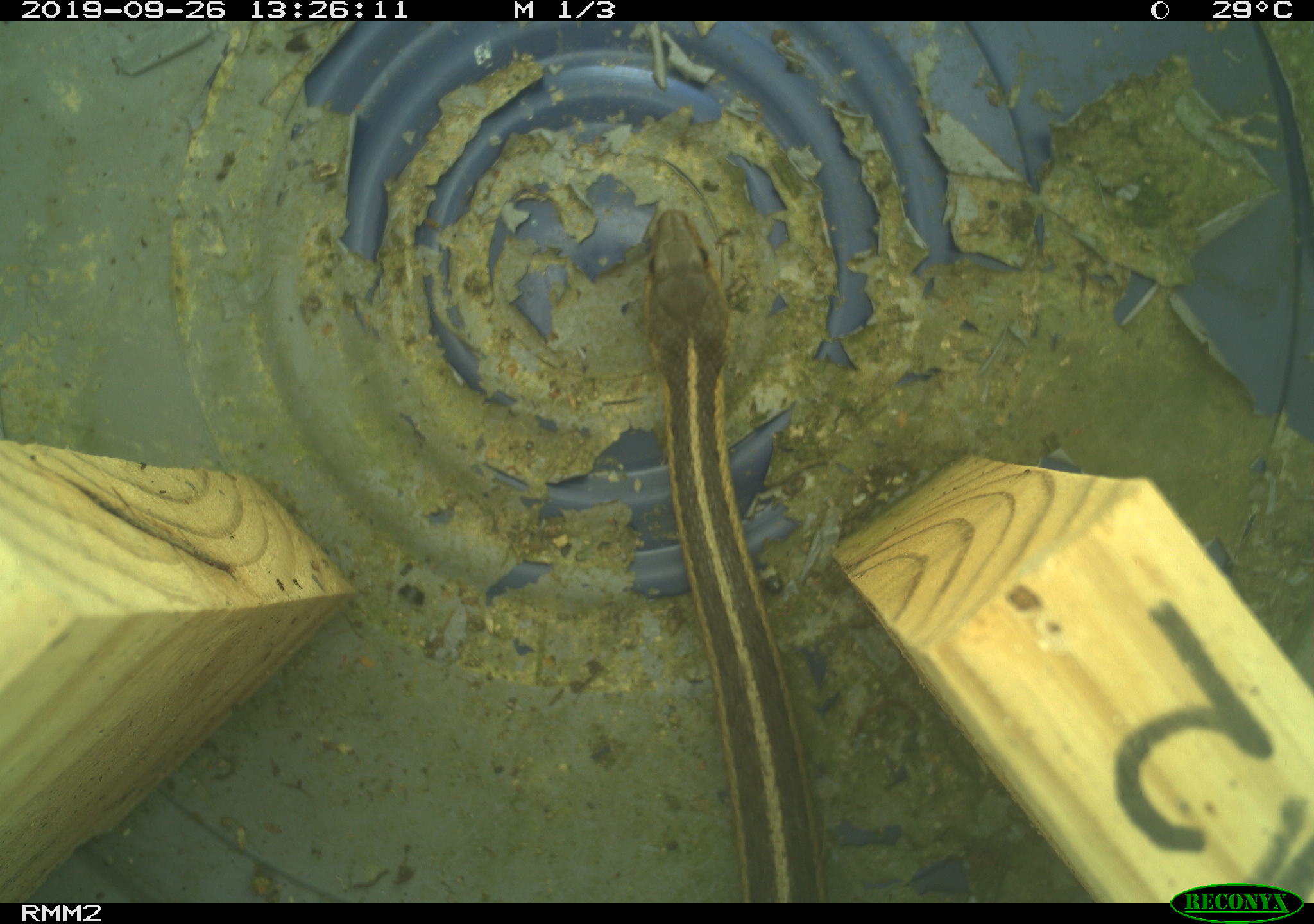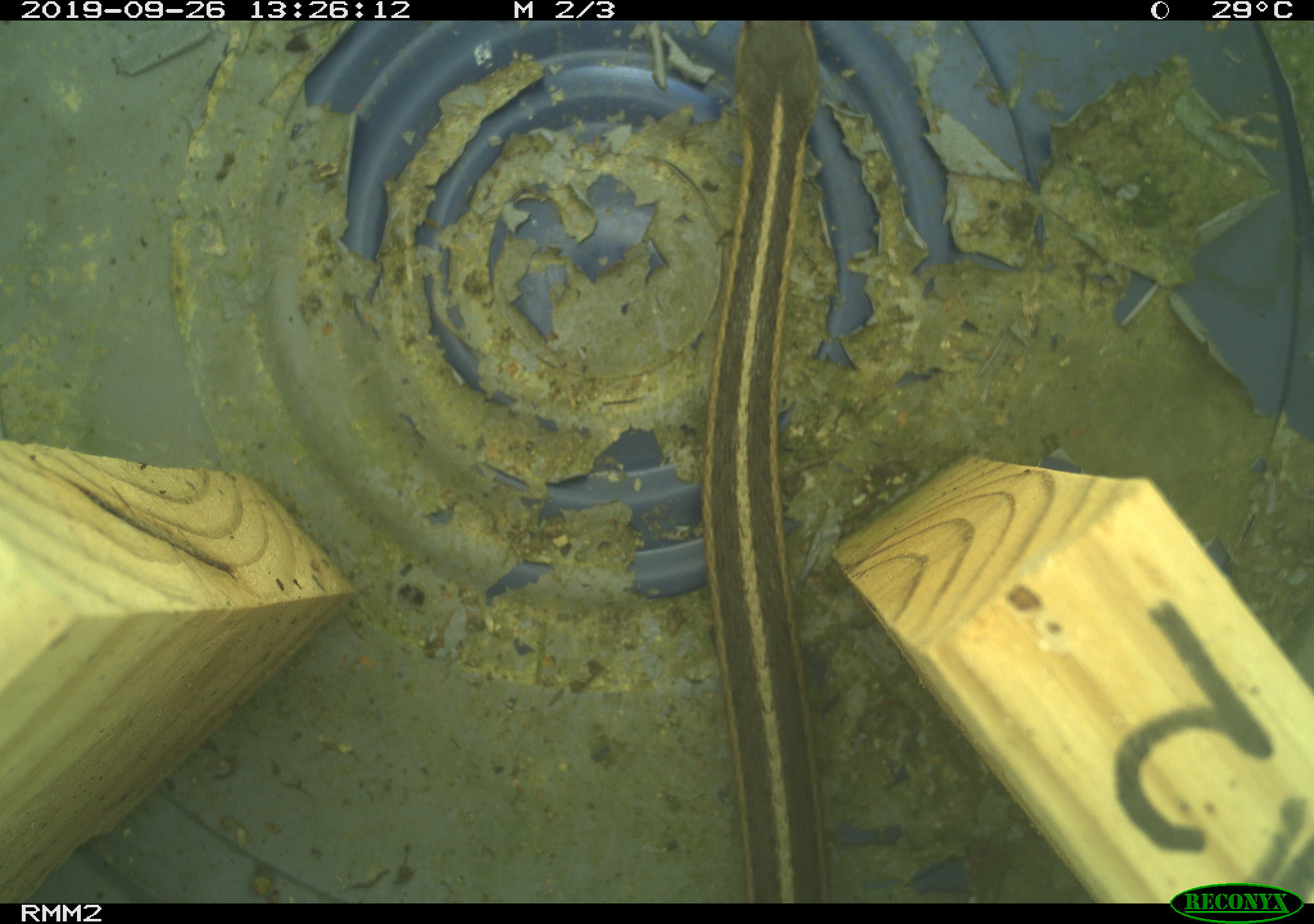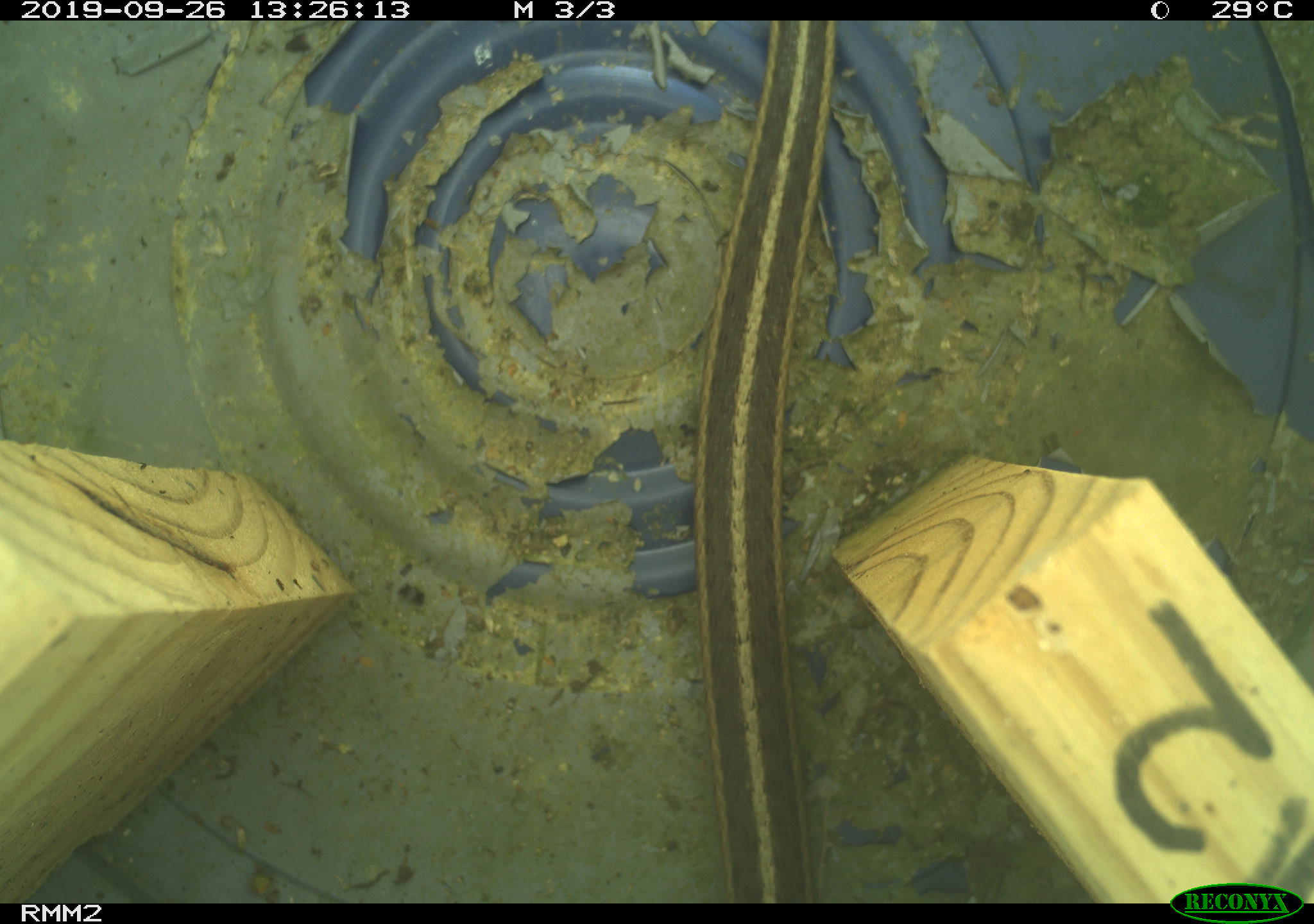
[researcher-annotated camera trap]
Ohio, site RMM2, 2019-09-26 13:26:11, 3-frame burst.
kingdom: Animalia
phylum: Chordata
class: Reptilia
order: Squamata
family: Colubridae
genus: Thamnophis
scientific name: Thamnophis sirtalis sirtalis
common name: eastern gartersnake